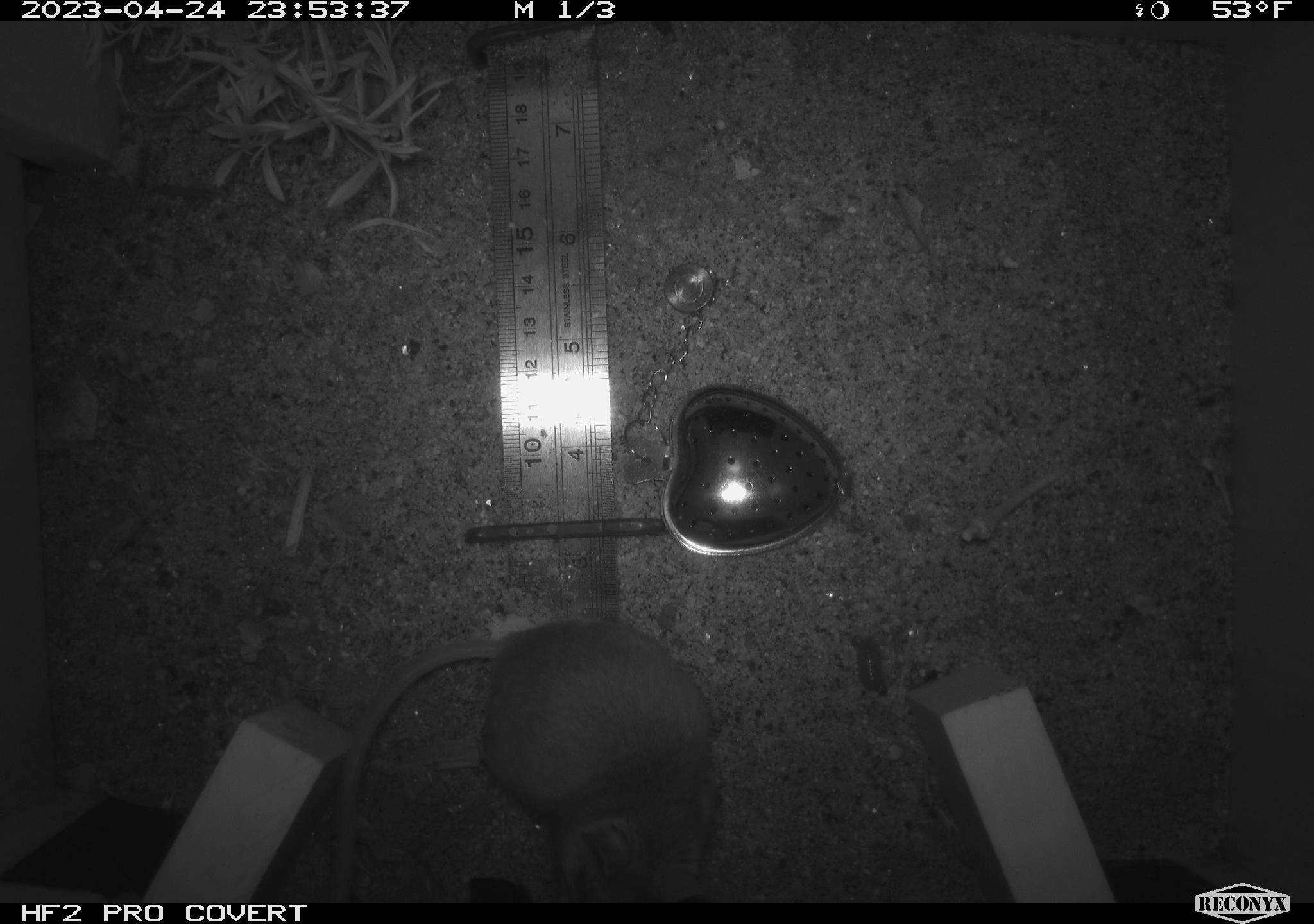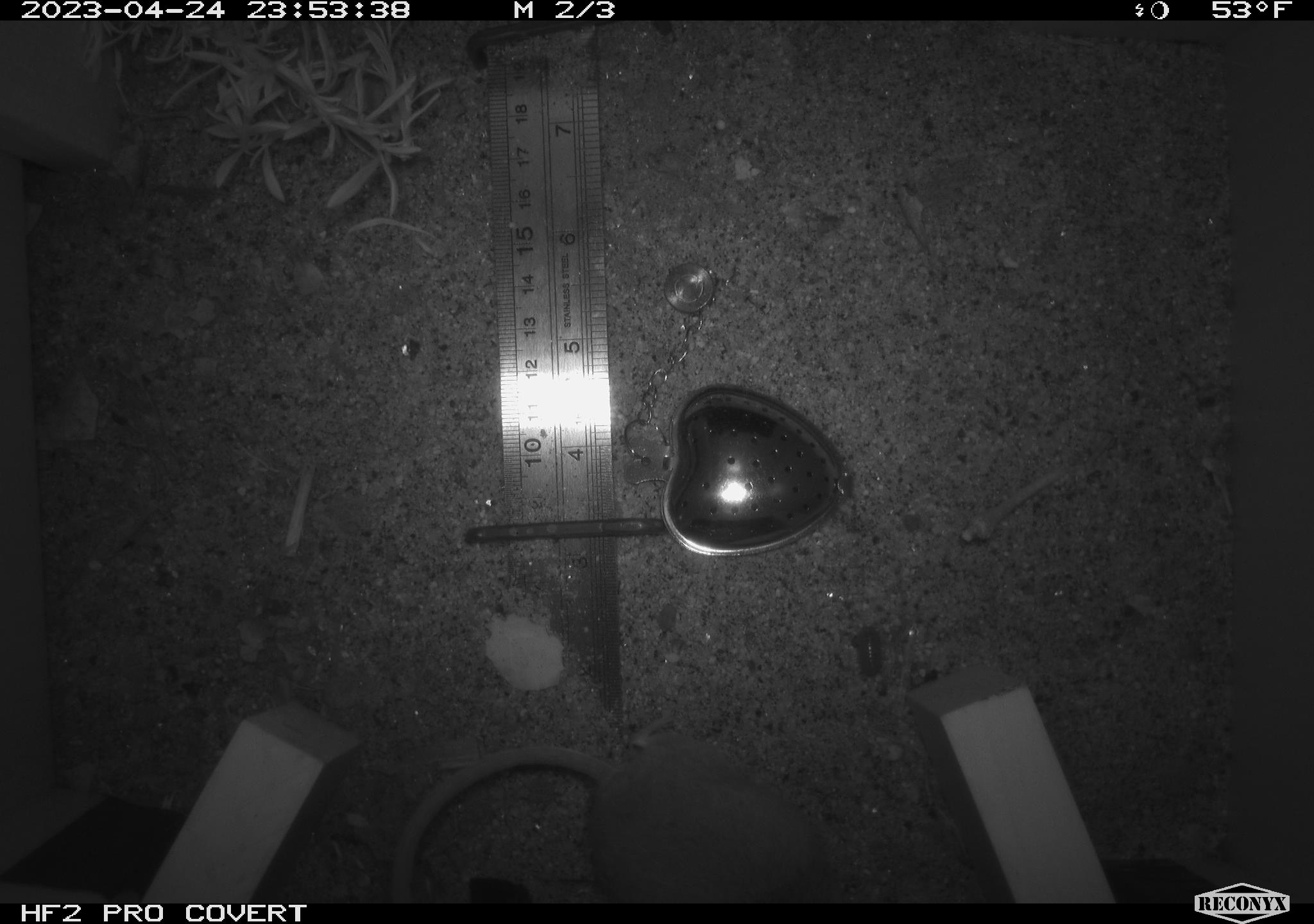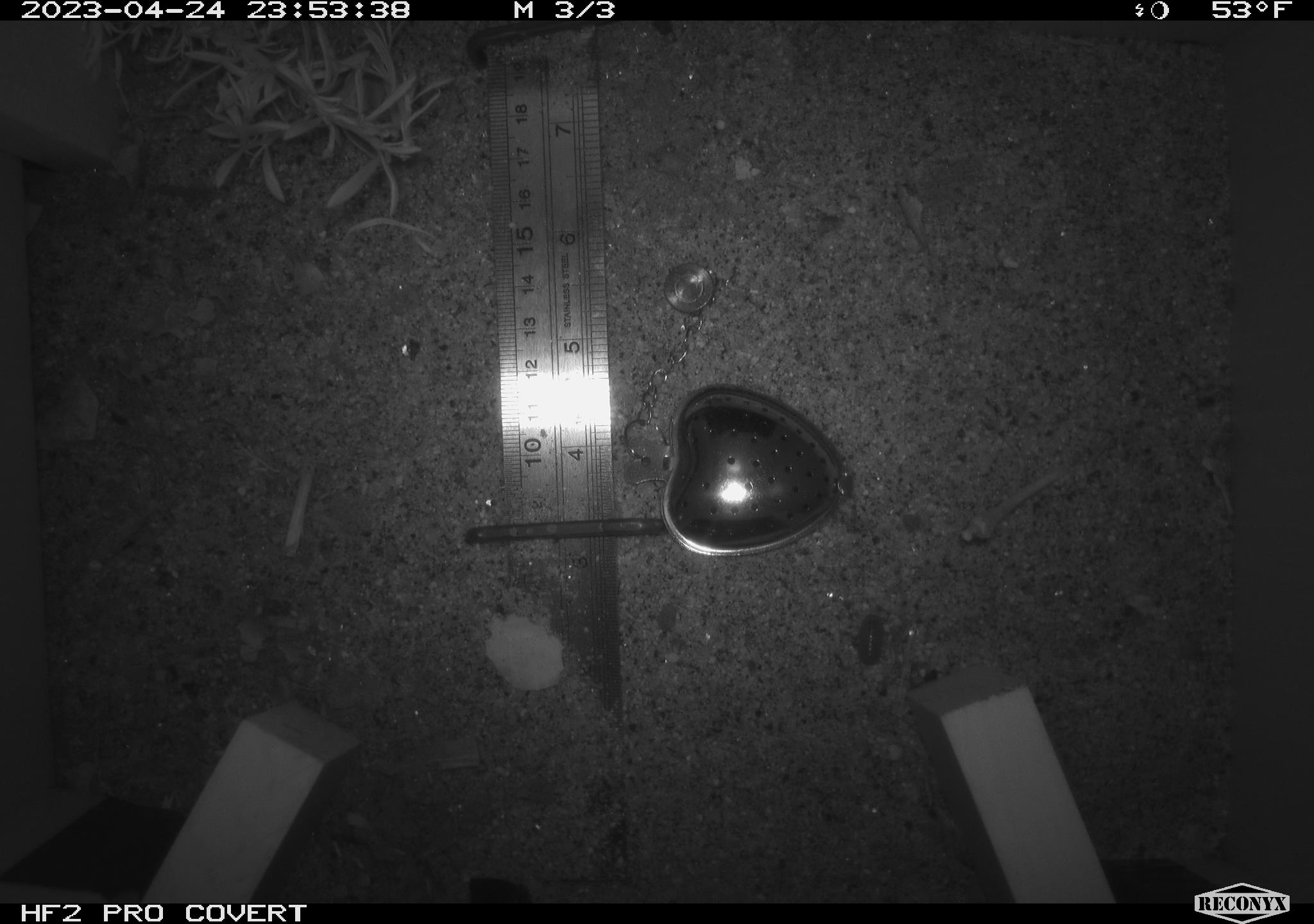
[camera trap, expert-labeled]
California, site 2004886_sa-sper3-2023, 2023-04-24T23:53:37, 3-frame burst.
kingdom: Animalia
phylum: Chordata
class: Mammalia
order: Rodentia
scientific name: Rodentia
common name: mouse species